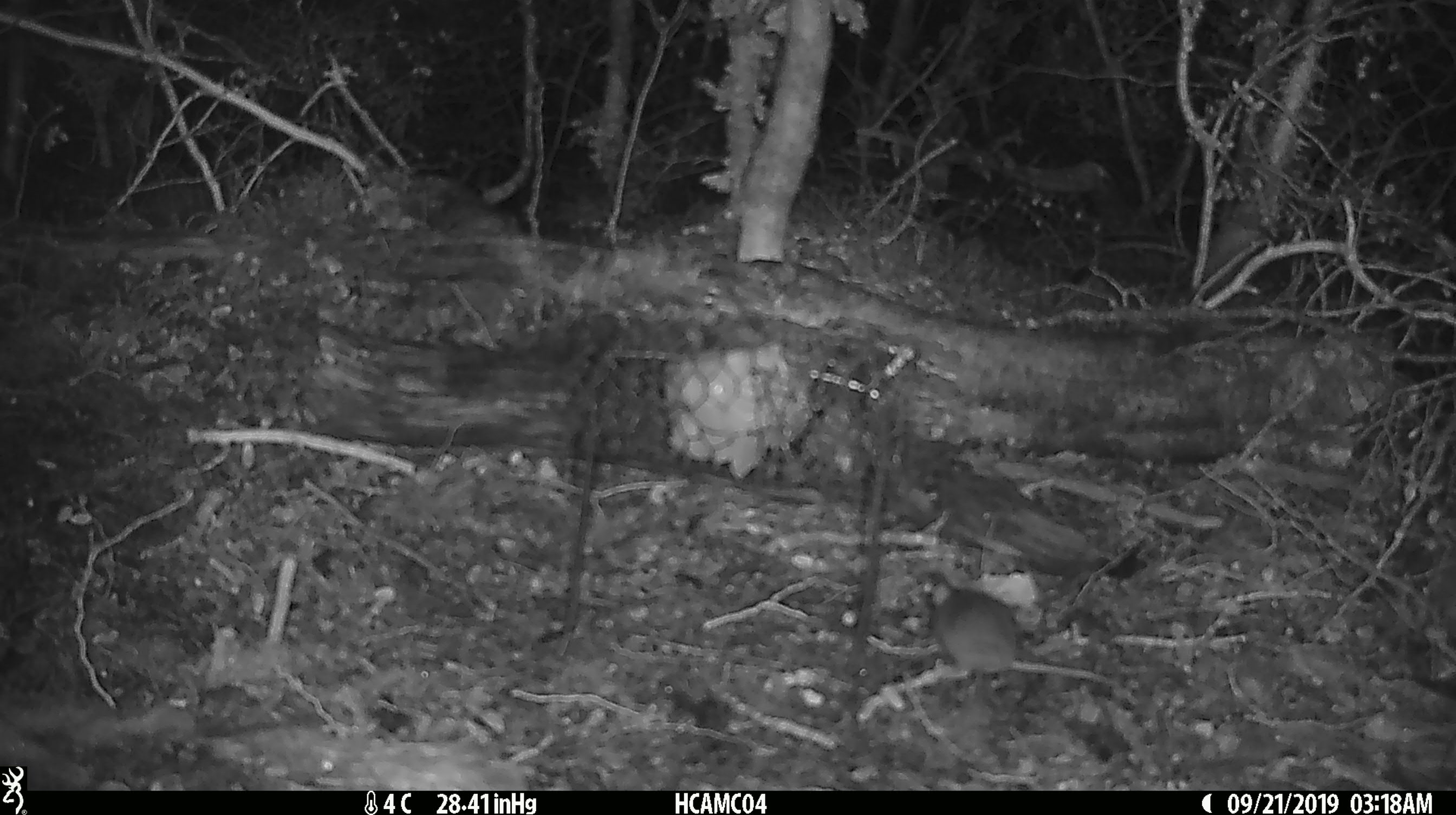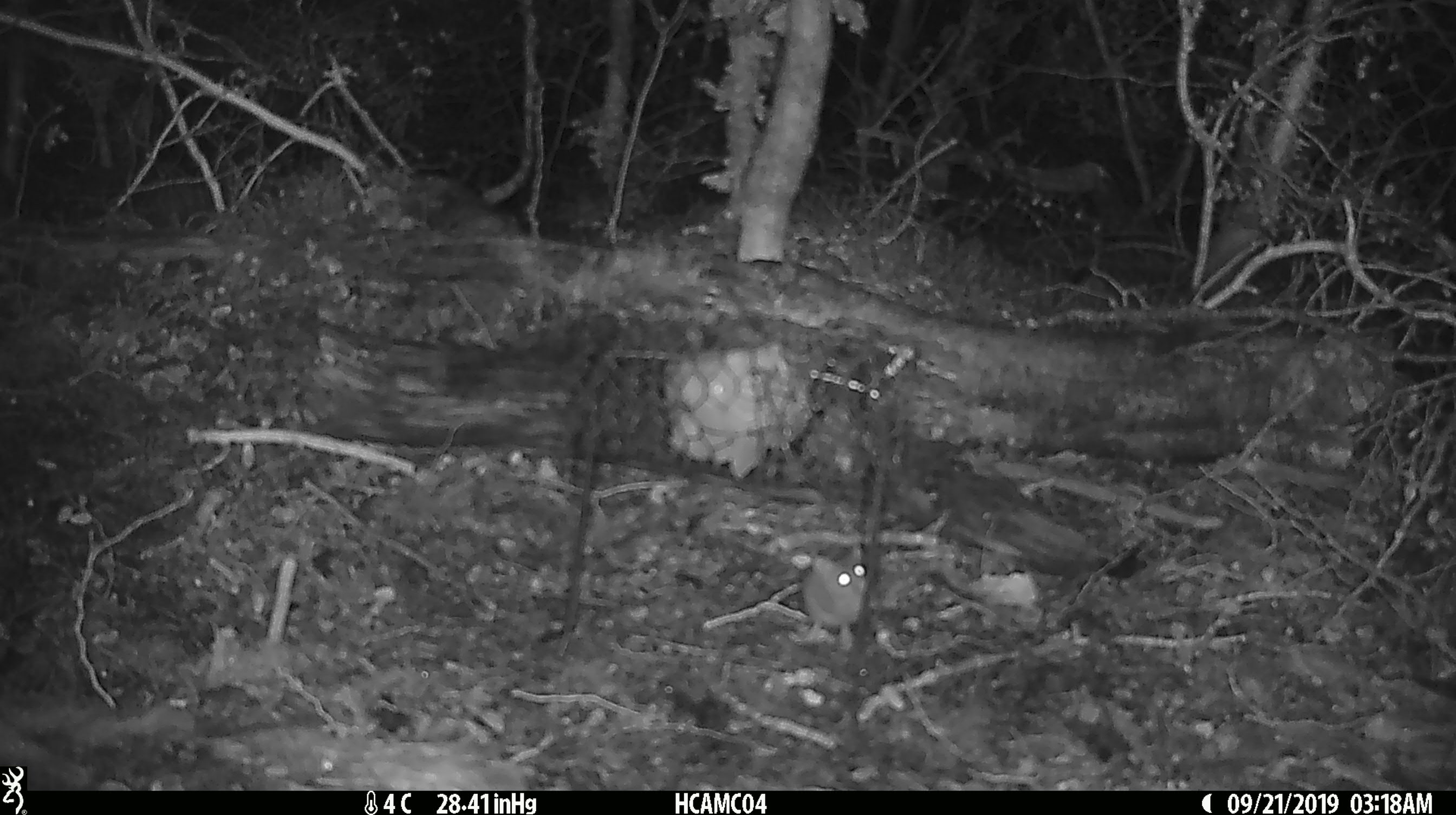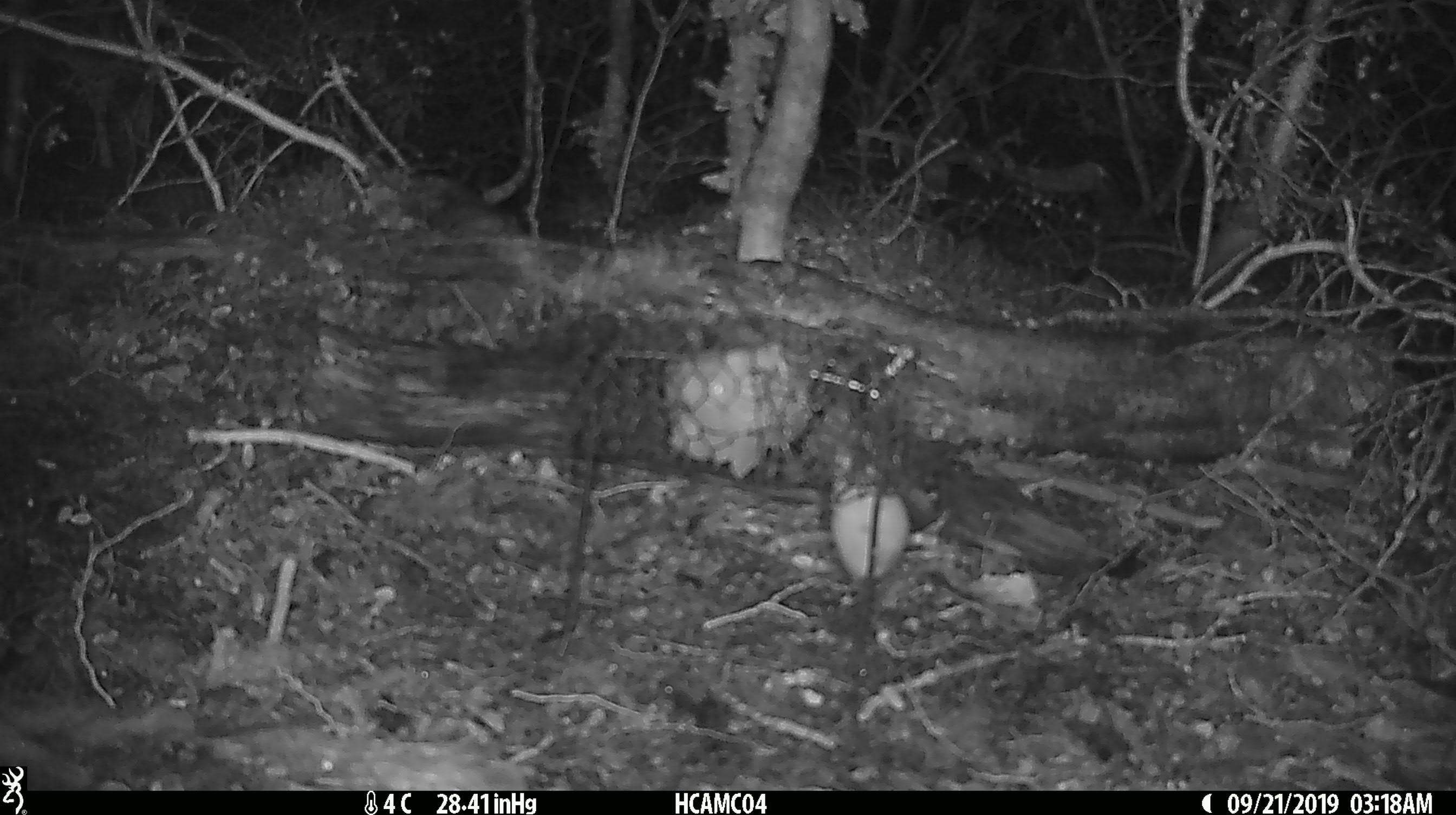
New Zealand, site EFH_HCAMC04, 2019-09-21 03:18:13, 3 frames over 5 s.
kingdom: Animalia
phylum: Chordata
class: Mammalia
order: Rodentia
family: Muridae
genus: Mus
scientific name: Mus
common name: mouse